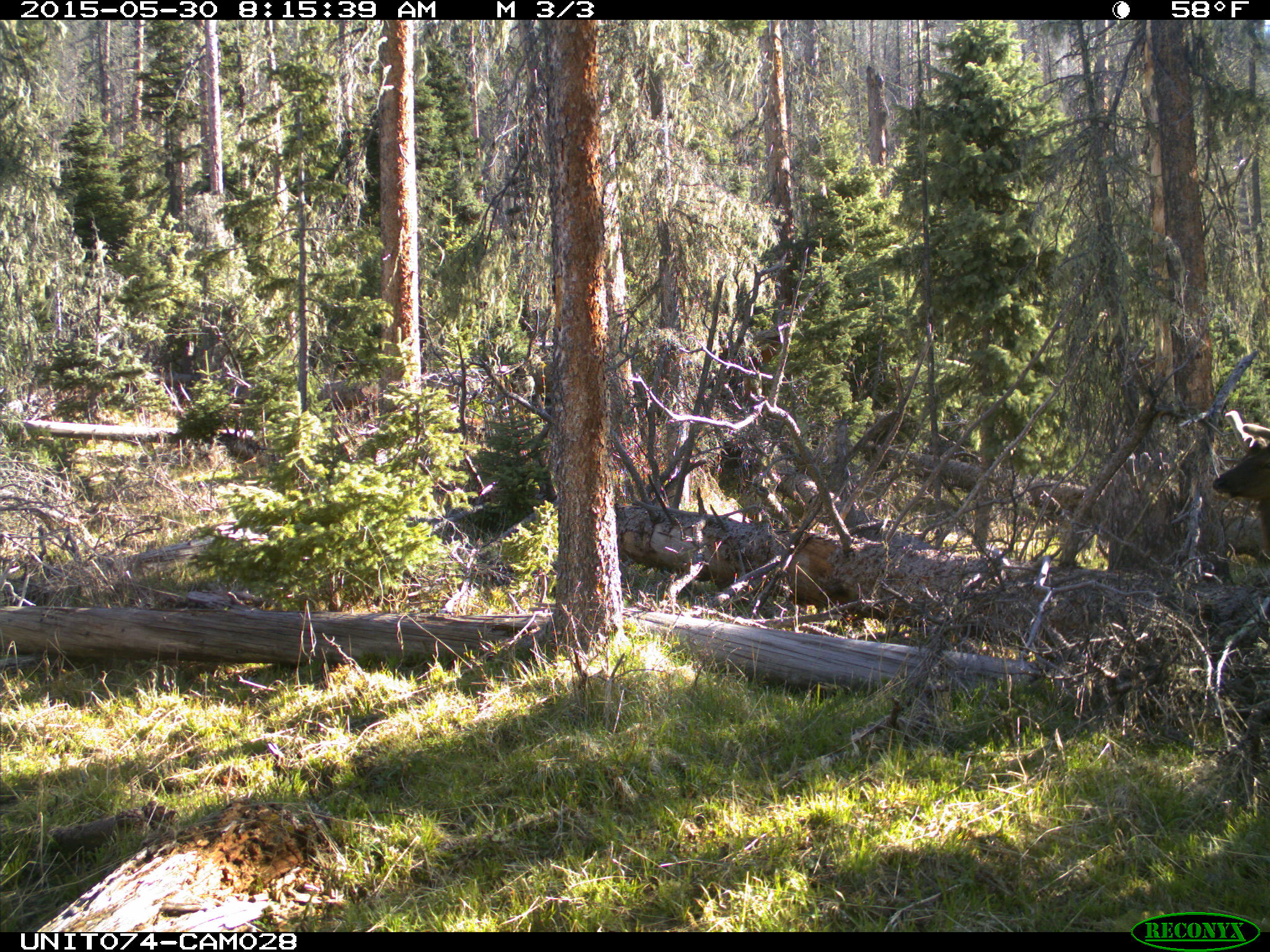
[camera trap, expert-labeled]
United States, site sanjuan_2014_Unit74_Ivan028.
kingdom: Animalia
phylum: Chordata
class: Mammalia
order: Artiodactyla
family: Cervidae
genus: Cervus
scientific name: Cervus elaphus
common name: red deer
Cervus elaphus (red deer).